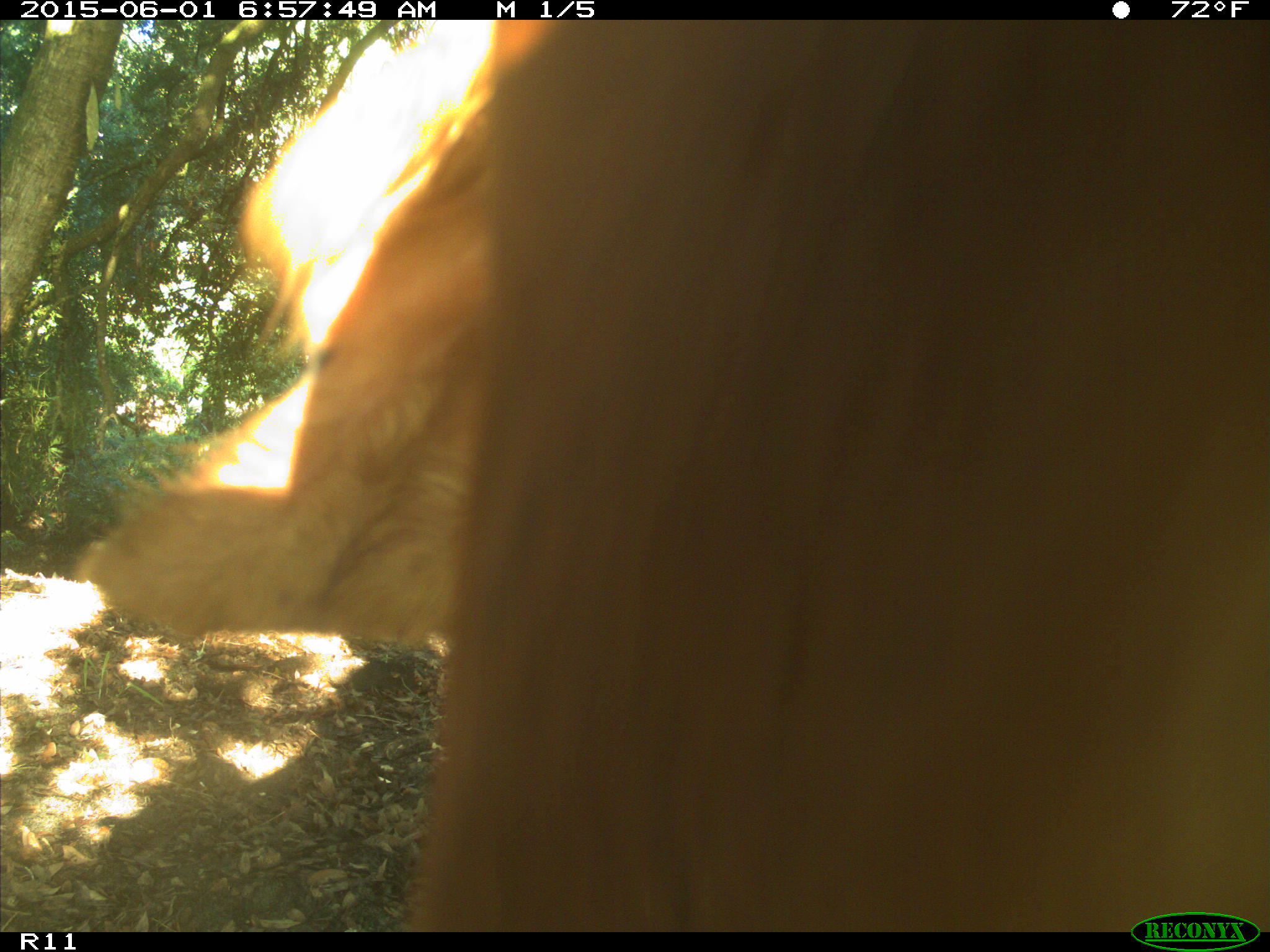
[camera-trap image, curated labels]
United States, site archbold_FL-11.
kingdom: Animalia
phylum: Chordata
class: Mammalia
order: Artiodactyla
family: Bovidae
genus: Bos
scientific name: Bos taurus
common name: domestic cow